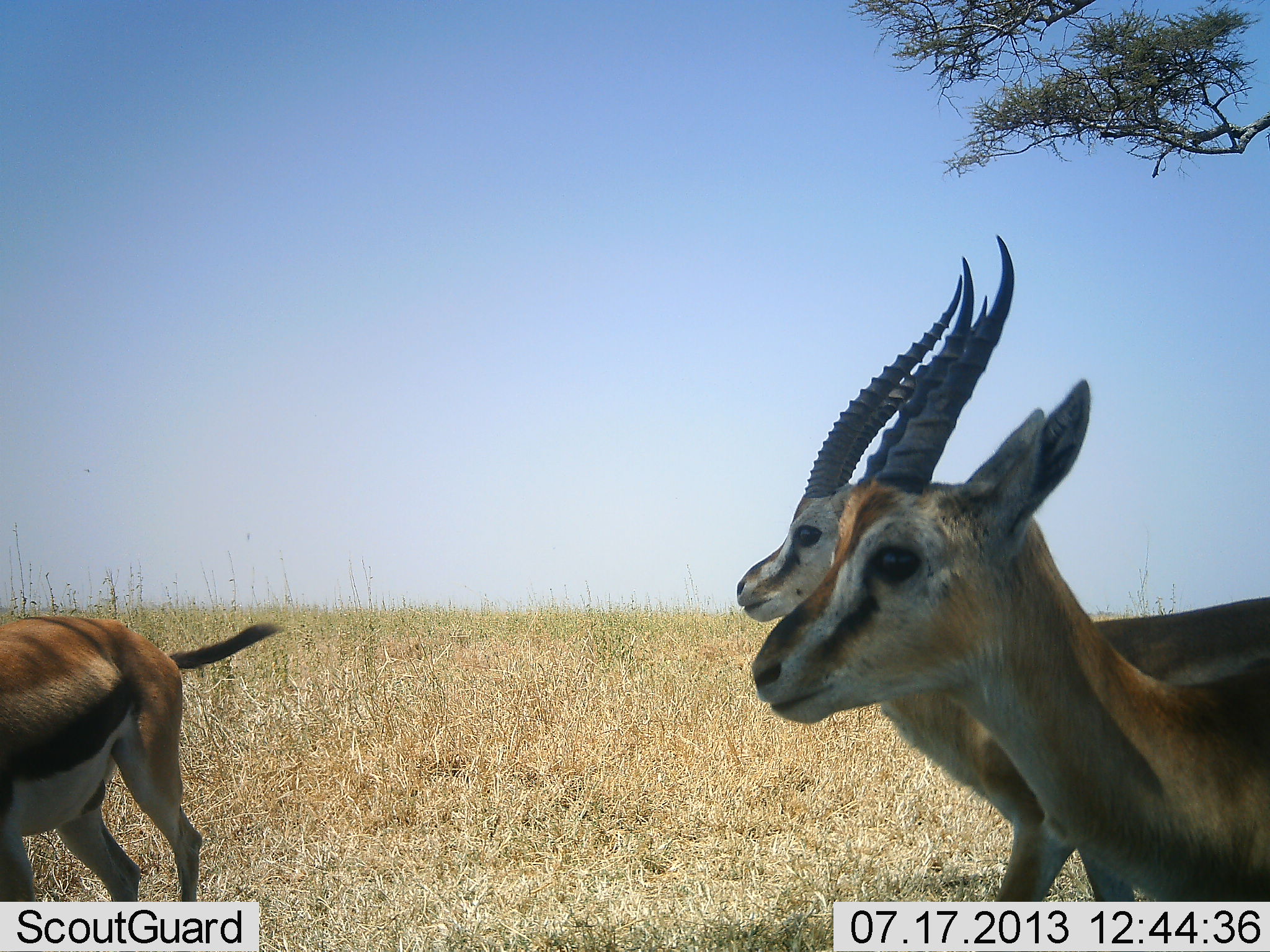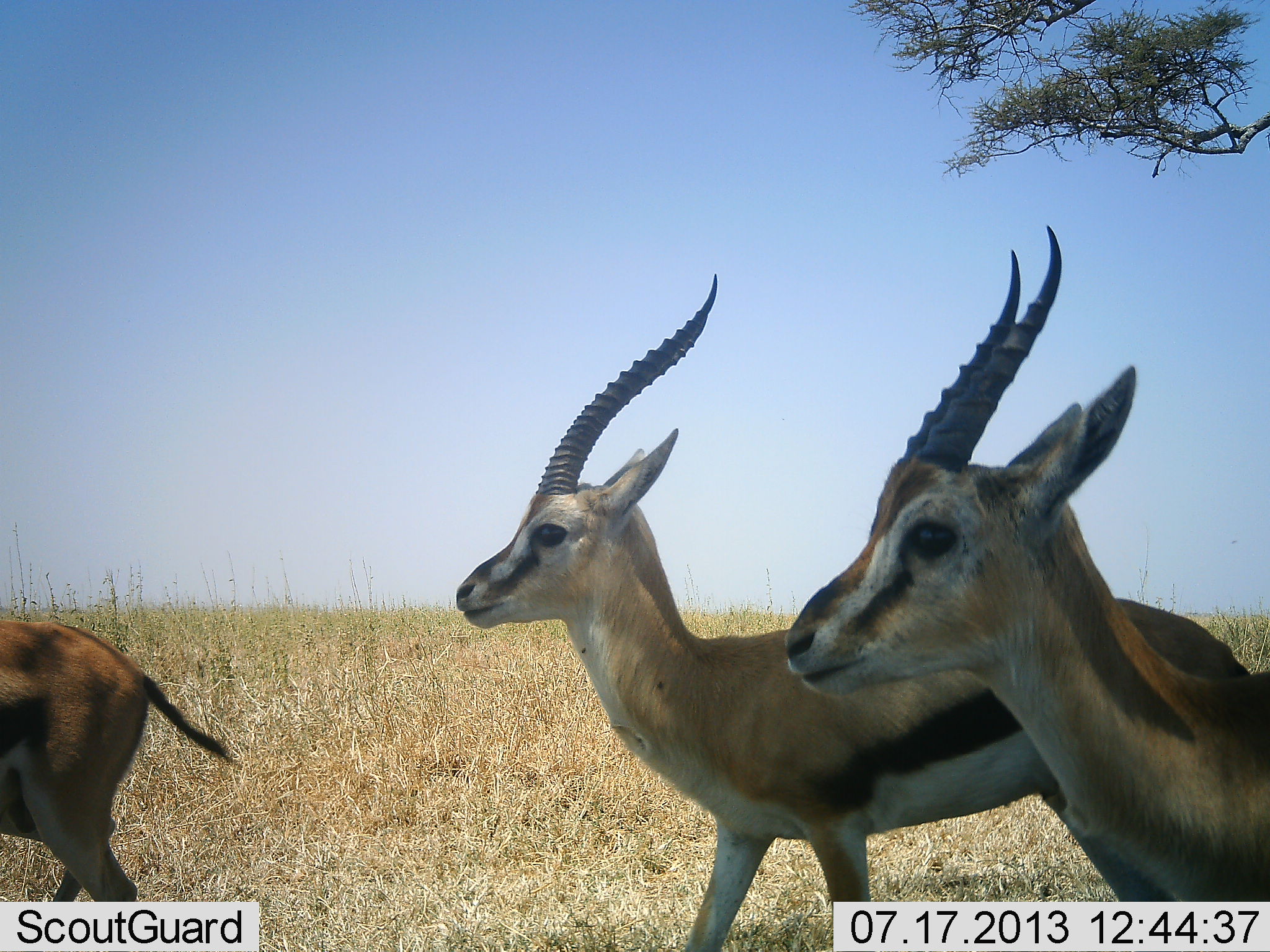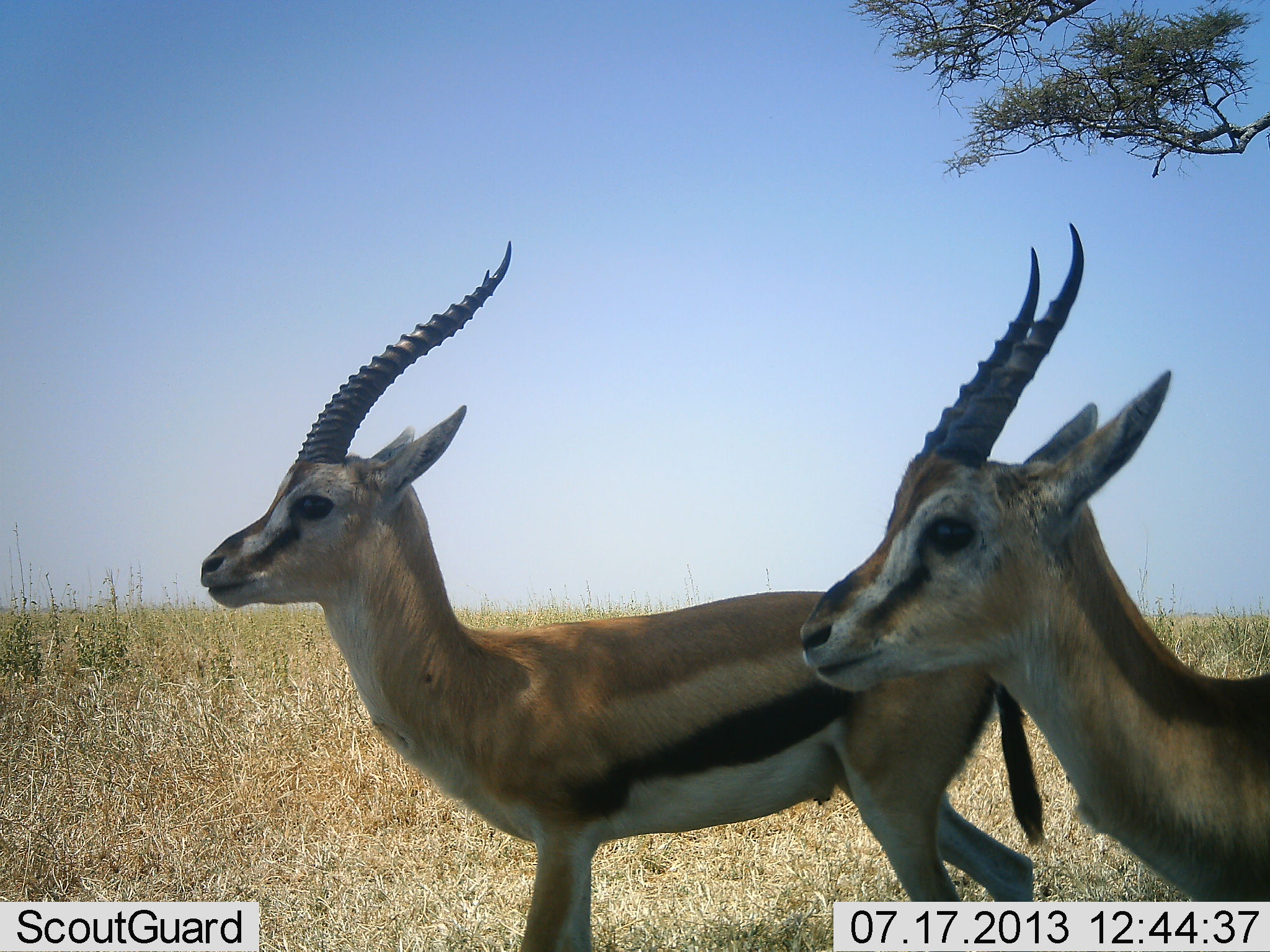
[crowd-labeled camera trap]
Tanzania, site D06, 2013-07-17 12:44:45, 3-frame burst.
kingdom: Animalia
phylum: Chordata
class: Mammalia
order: Artiodactyla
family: Bovidae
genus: Eudorcas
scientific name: Eudorcas thomsonii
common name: thomson's gazelle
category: gazellethomsons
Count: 3.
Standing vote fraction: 50%.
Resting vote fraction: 0%.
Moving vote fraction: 83%.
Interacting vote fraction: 0%.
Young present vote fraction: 0%.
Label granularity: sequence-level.